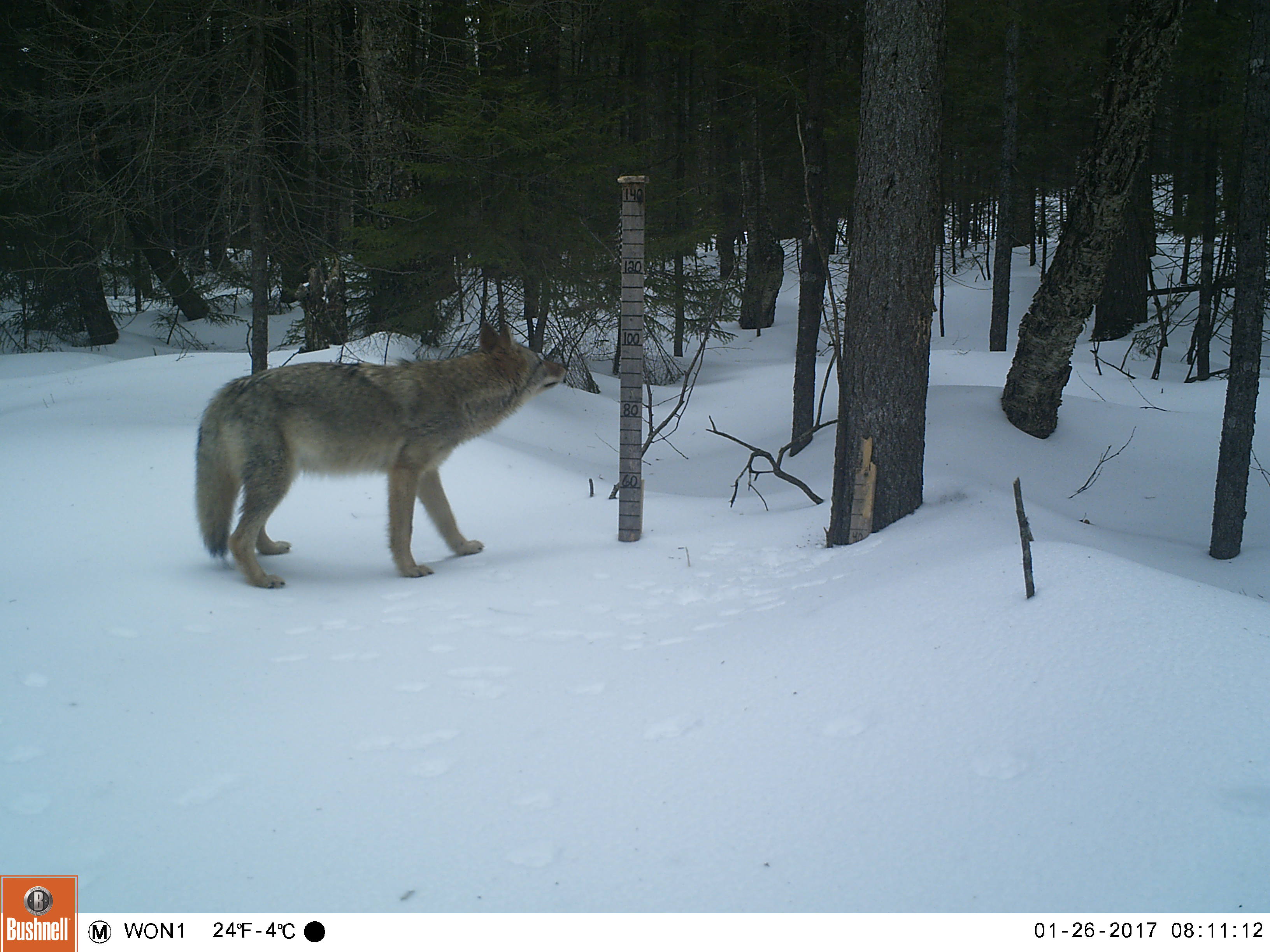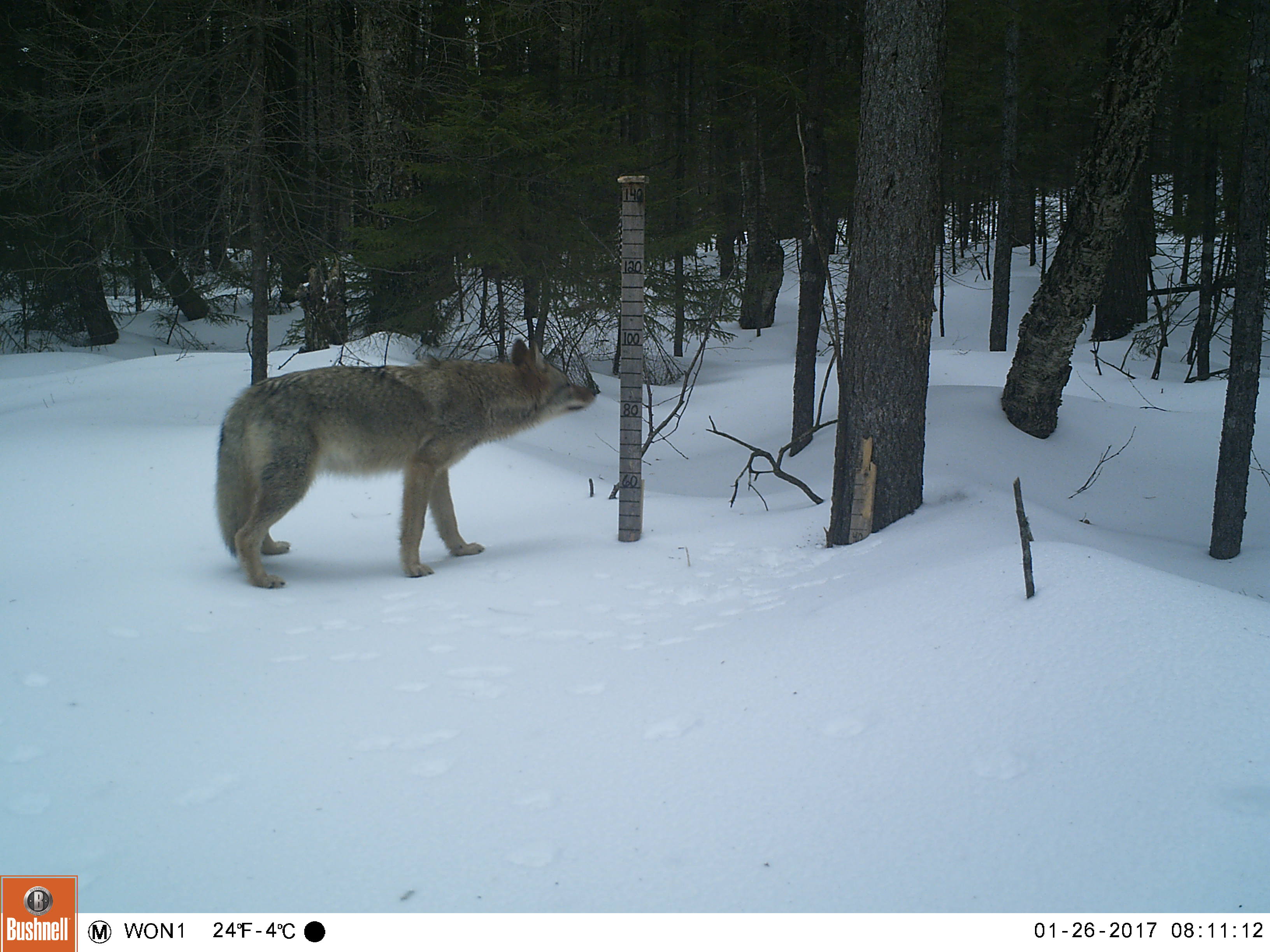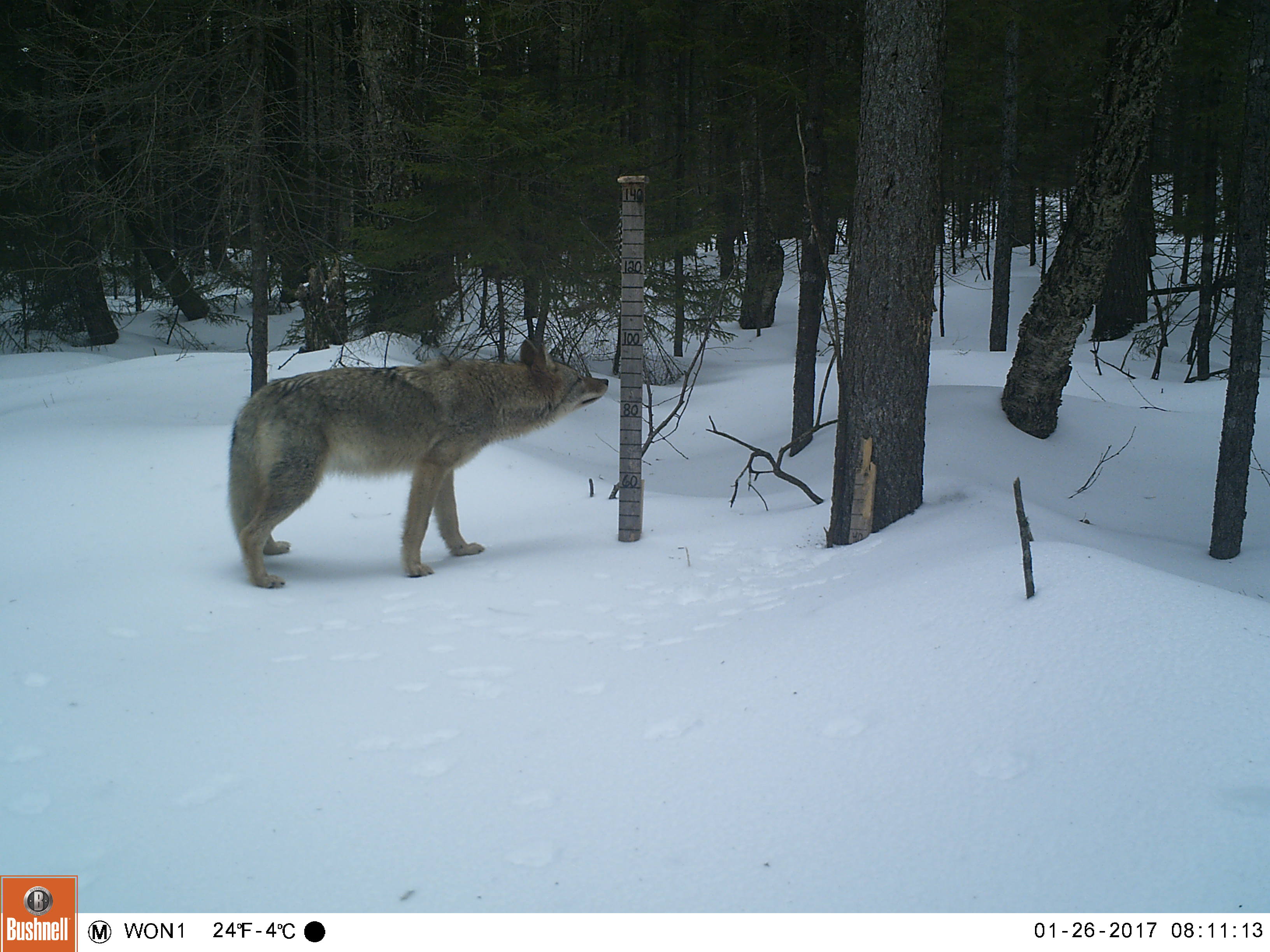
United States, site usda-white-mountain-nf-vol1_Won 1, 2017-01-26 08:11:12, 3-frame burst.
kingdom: Animalia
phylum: Chordata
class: Mammalia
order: Carnivora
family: Canidae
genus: Canis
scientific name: Canis latrans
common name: coyote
Coyote (Canis latrans).